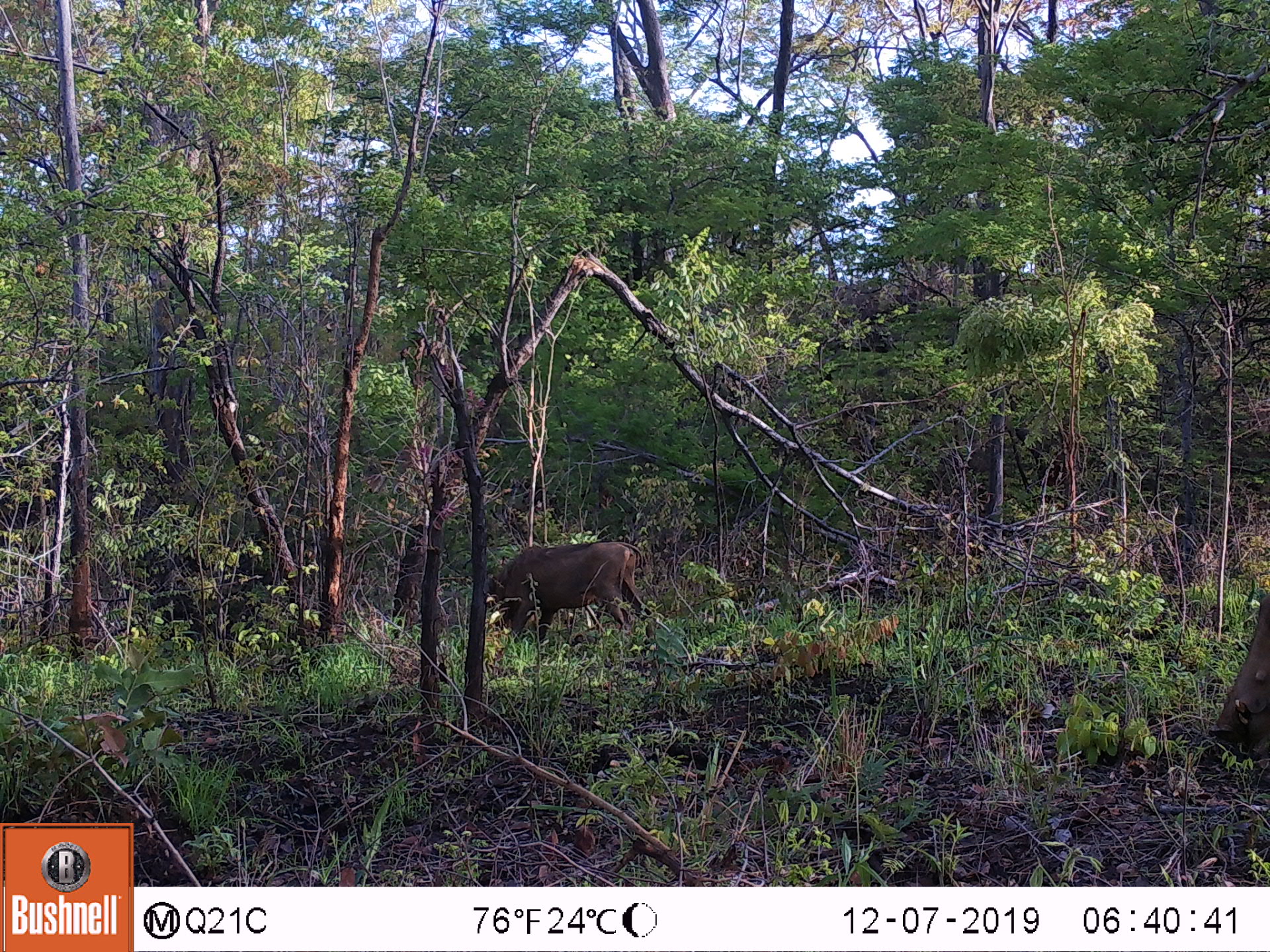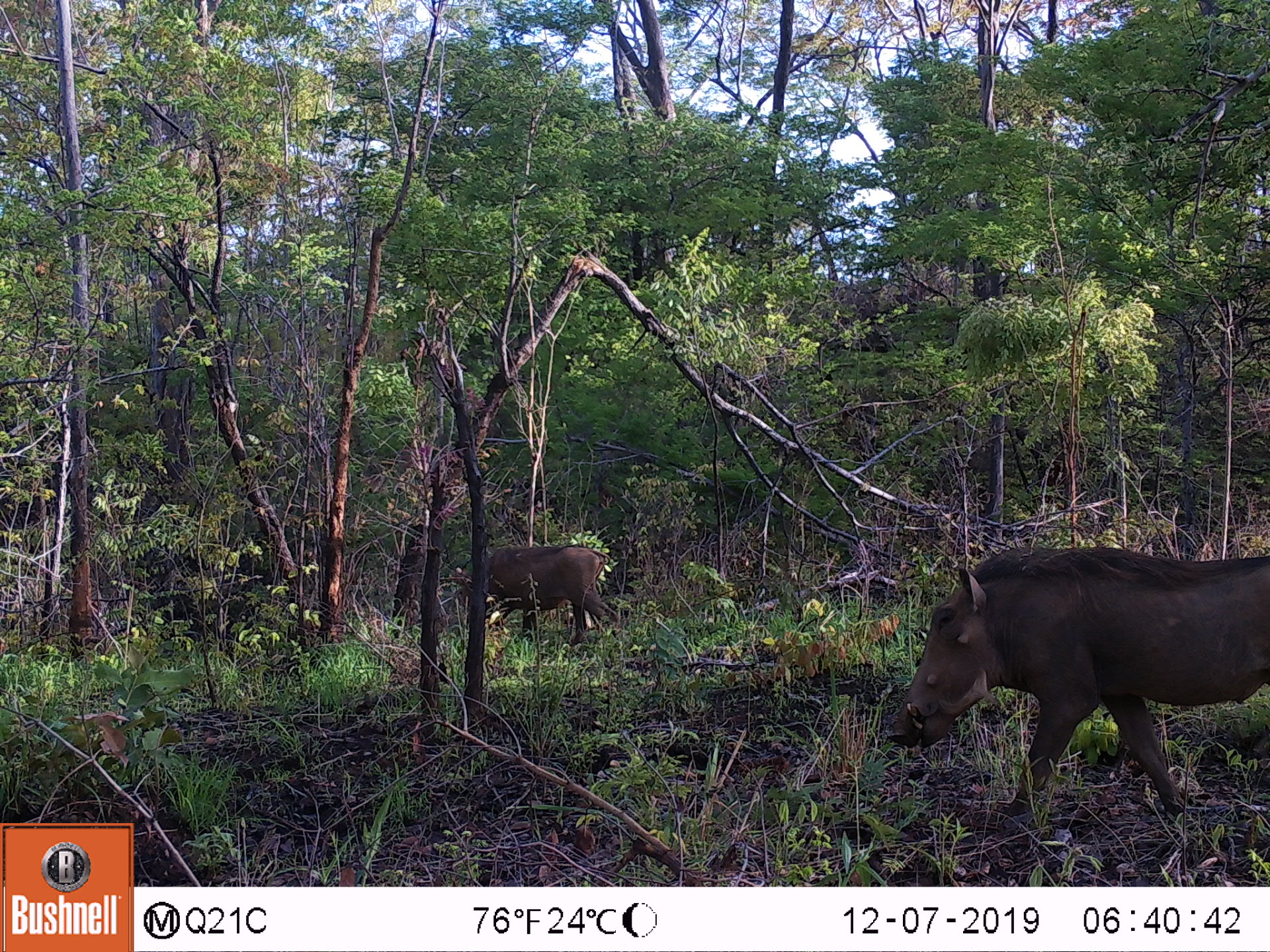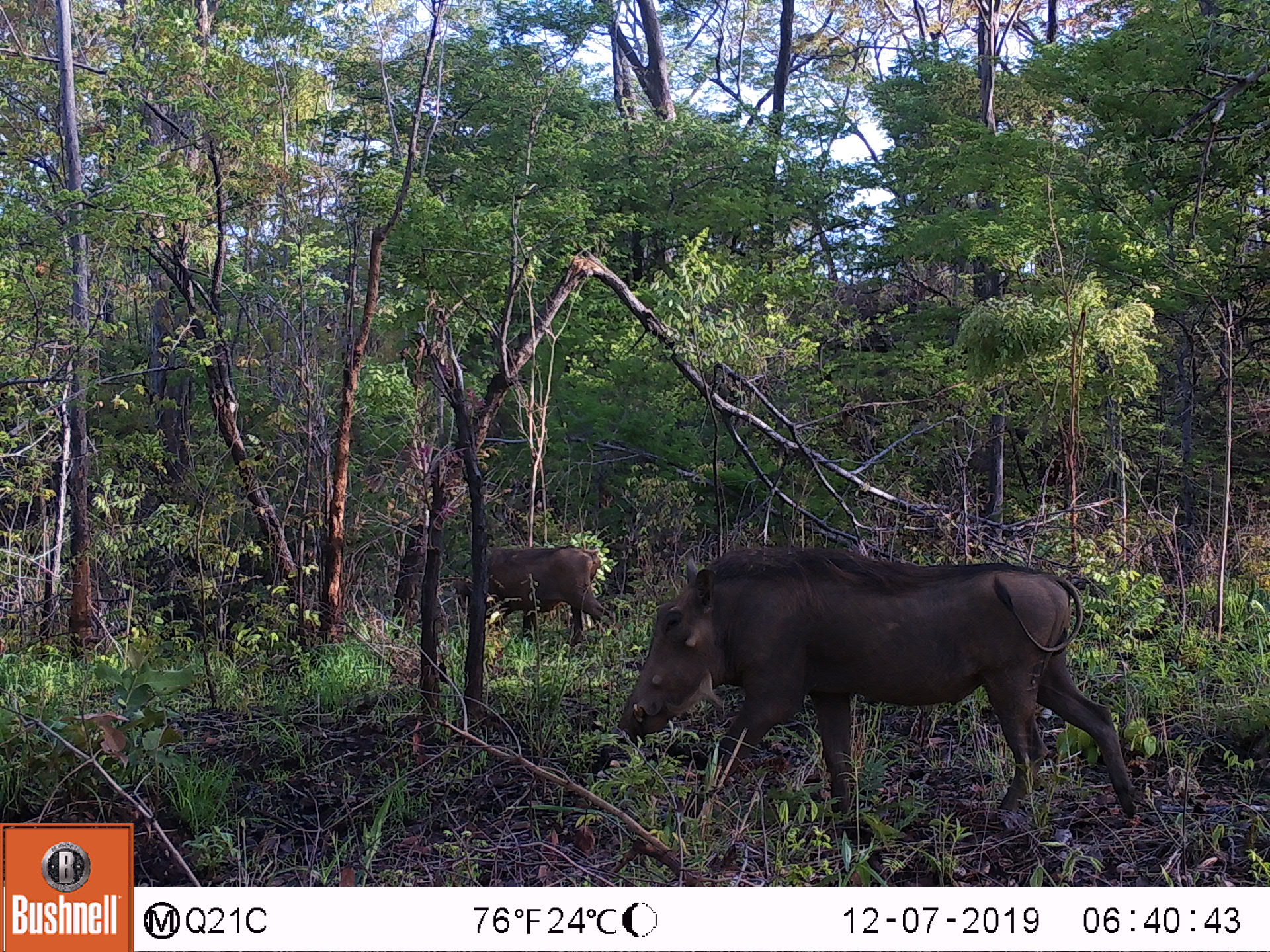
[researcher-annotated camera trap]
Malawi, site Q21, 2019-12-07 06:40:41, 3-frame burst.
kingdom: Animalia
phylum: Chordata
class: Mammalia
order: Artiodactyla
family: Suidae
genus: Phacochoerus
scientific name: Phacochoerus africanus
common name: common warthog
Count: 1.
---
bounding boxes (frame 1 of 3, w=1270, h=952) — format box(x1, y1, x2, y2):
common warthog: box(480, 537, 647, 648)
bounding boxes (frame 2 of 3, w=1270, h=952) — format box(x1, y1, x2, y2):
common warthog: box(889, 543, 1266, 821); box(487, 542, 615, 650)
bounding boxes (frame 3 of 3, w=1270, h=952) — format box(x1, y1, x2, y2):
common warthog: box(612, 547, 1138, 826); box(452, 545, 609, 646)